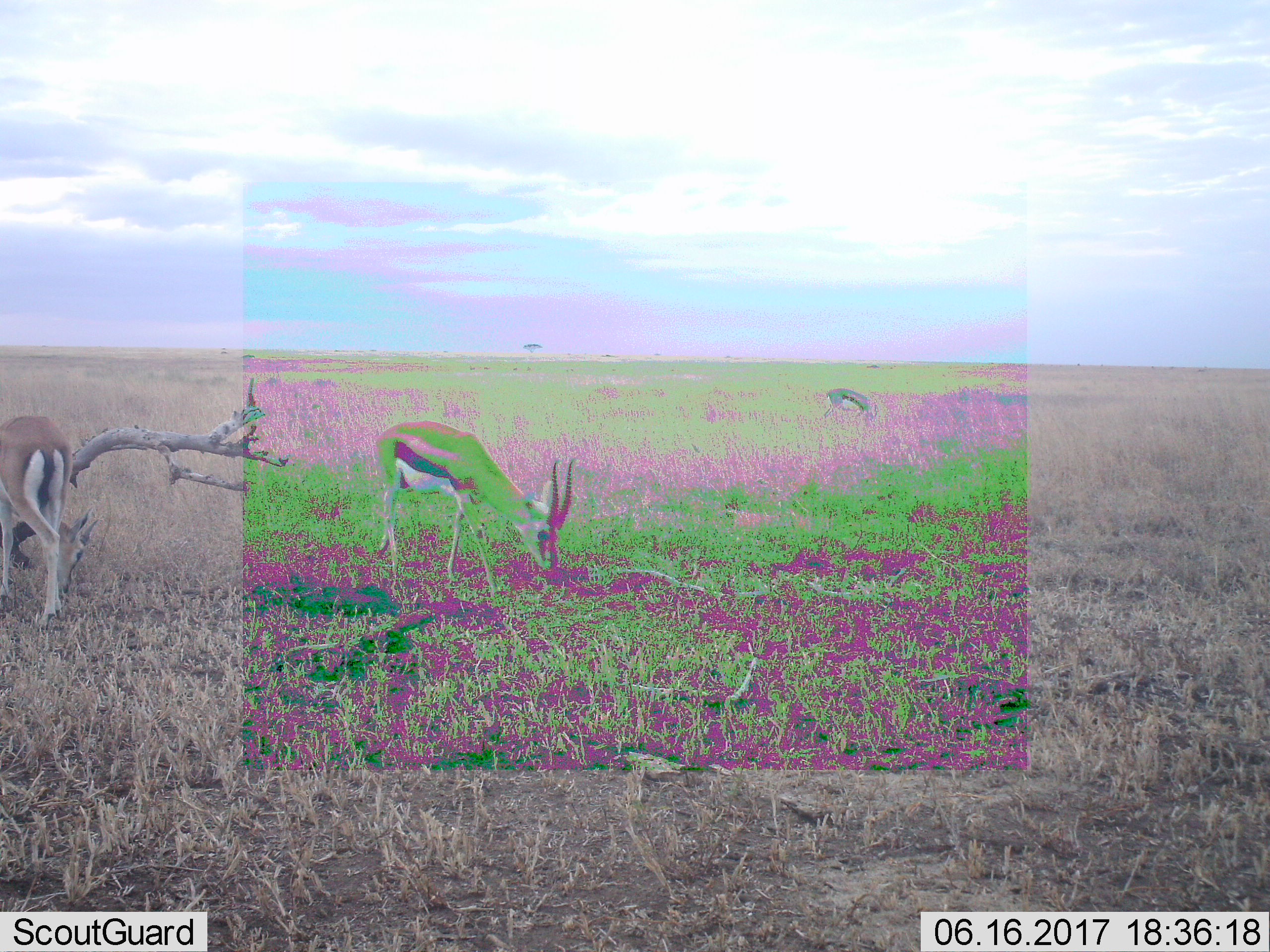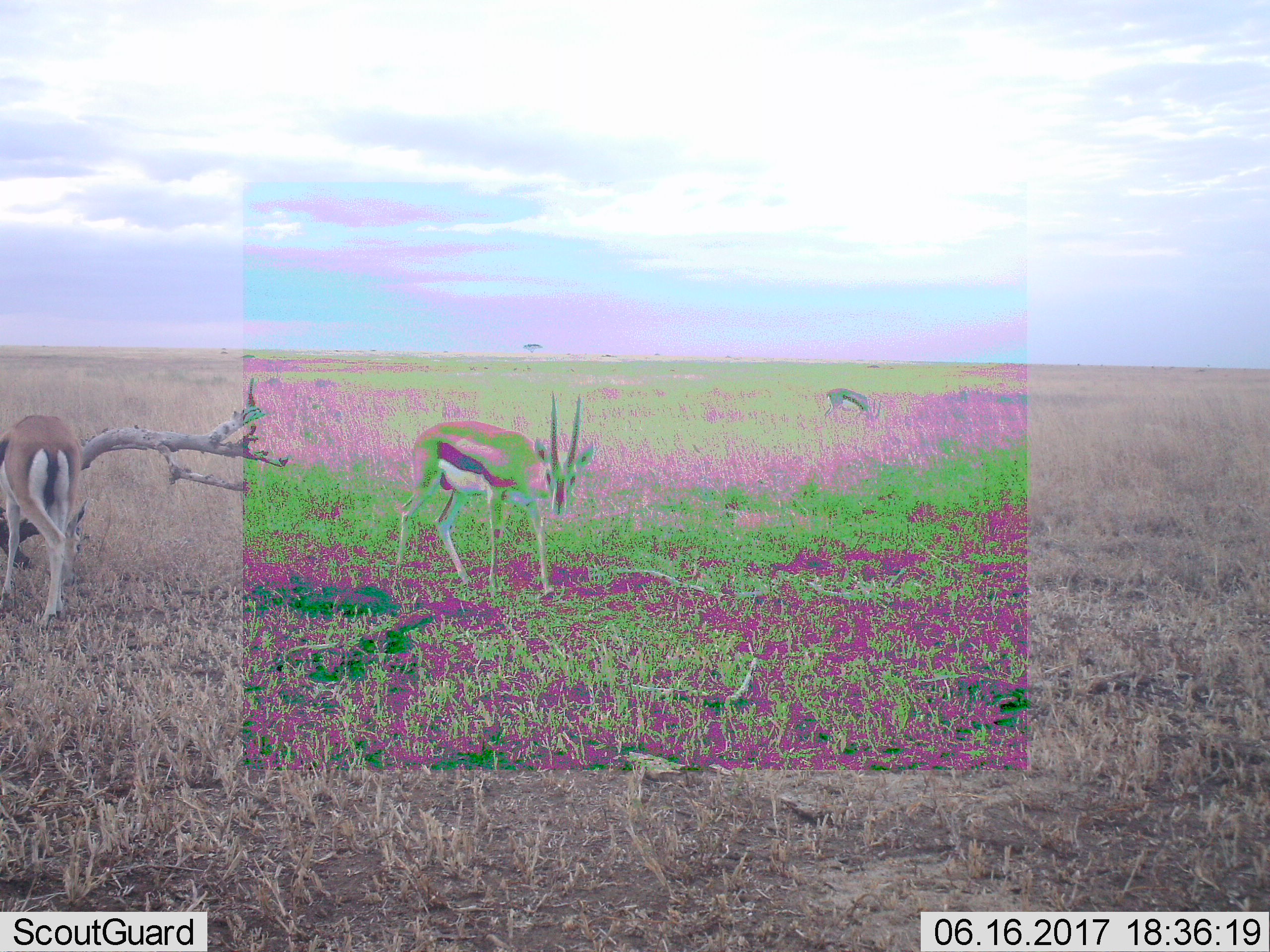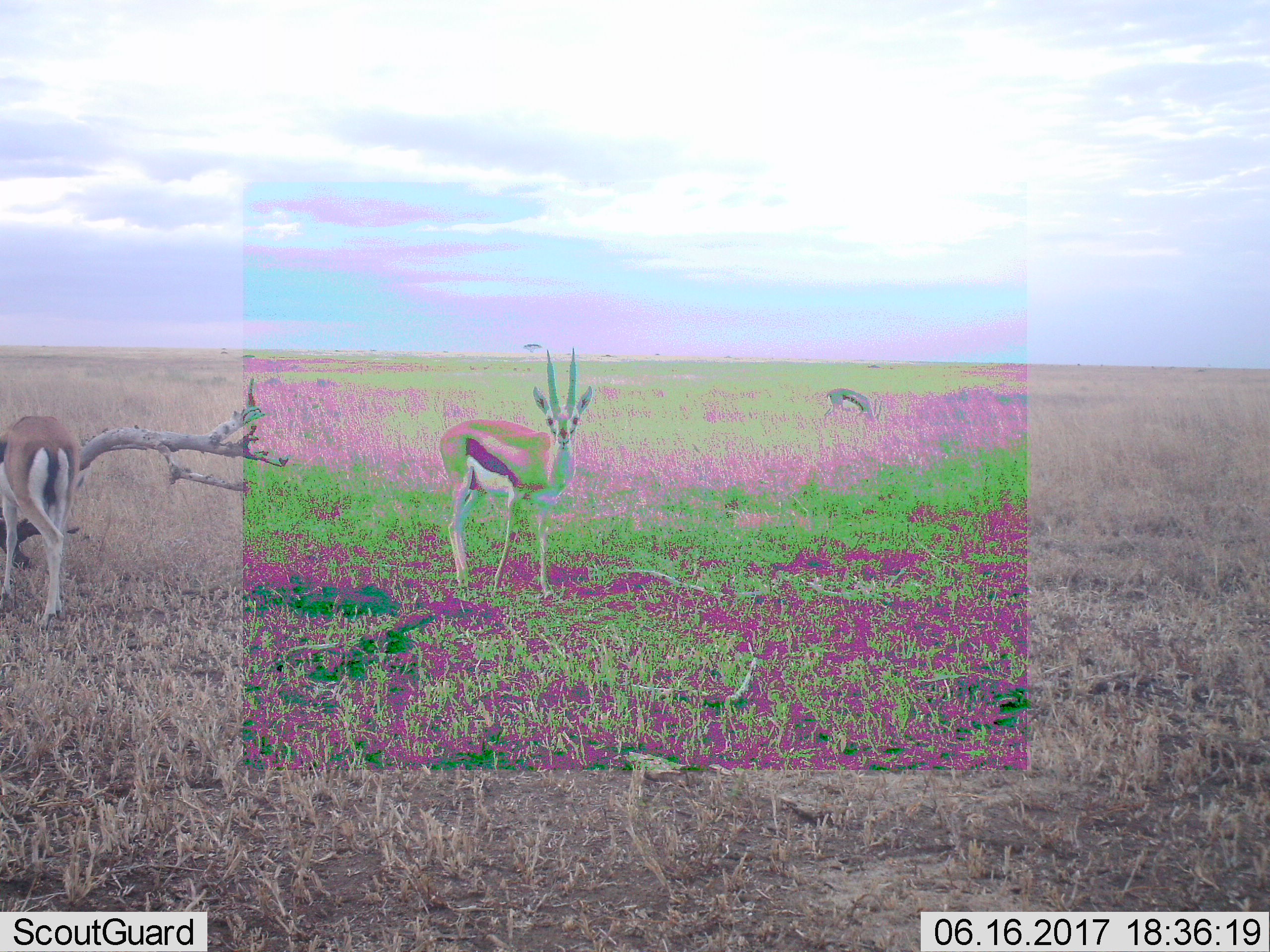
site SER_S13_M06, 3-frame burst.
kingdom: Animalia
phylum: Chordata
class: Mammalia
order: Artiodactyla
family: Bovidae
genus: Eudorcas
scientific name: Eudorcas thomsonii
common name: thomson's gazelle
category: gazellethomsons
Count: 3.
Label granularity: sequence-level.